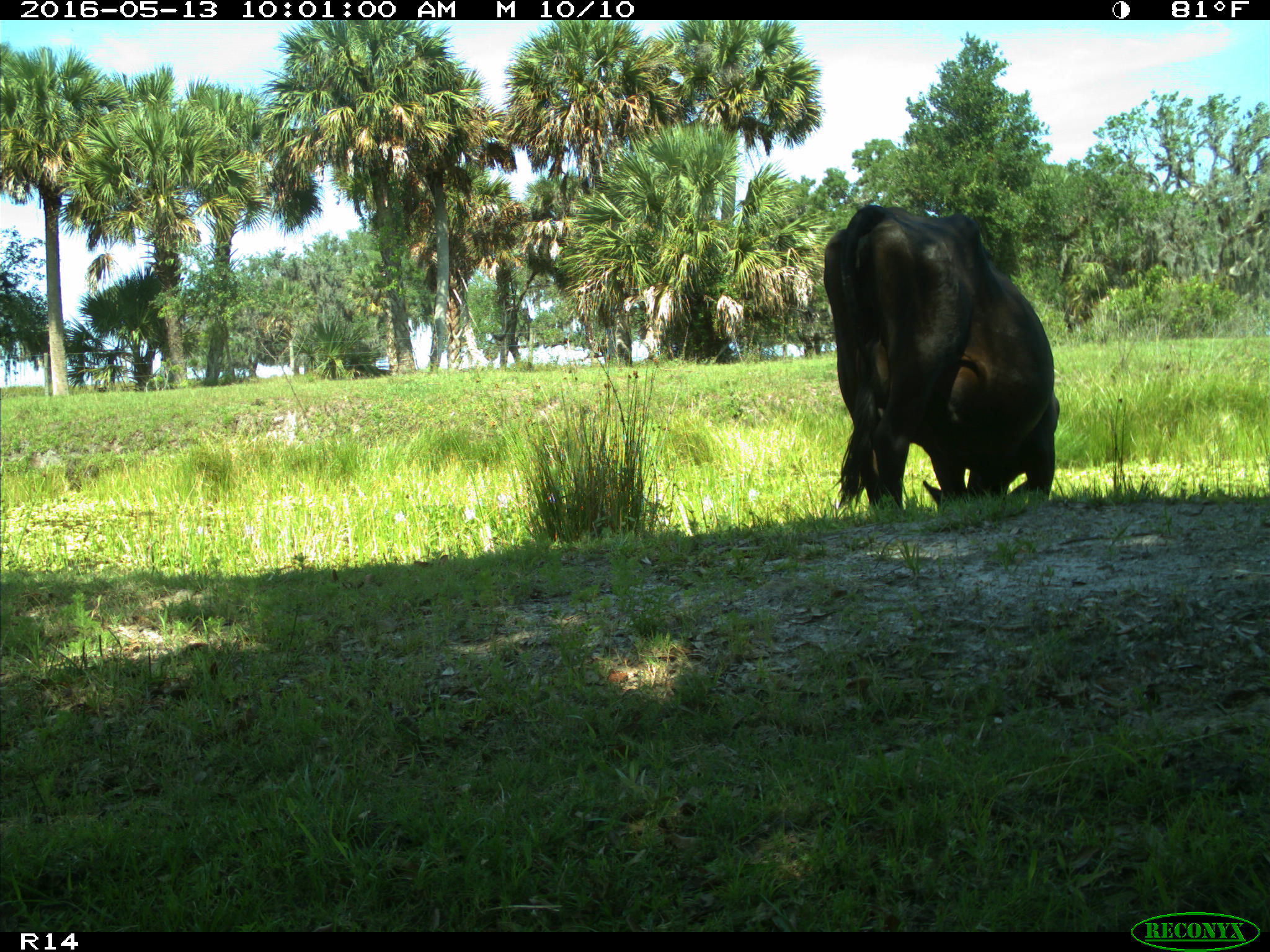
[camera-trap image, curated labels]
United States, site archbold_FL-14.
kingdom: Animalia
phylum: Chordata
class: Mammalia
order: Artiodactyla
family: Bovidae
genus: Bos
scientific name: Bos taurus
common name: domestic cow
Bos taurus (domestic cow).